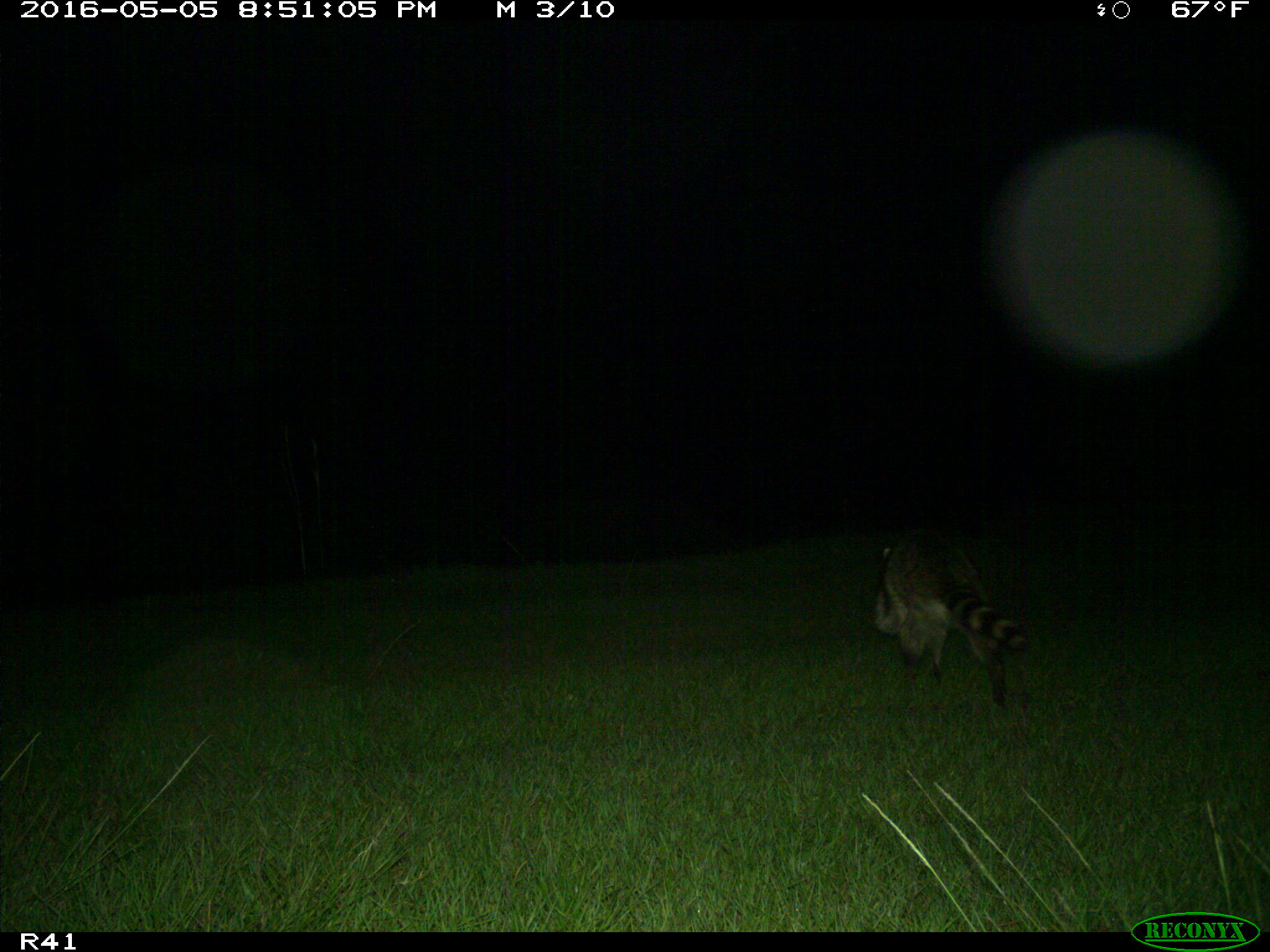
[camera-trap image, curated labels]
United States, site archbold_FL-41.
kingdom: Animalia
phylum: Chordata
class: Mammalia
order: Carnivora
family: Procyonidae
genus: Procyon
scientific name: Procyon lotor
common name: common raccoon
Procyon lotor (common raccoon).